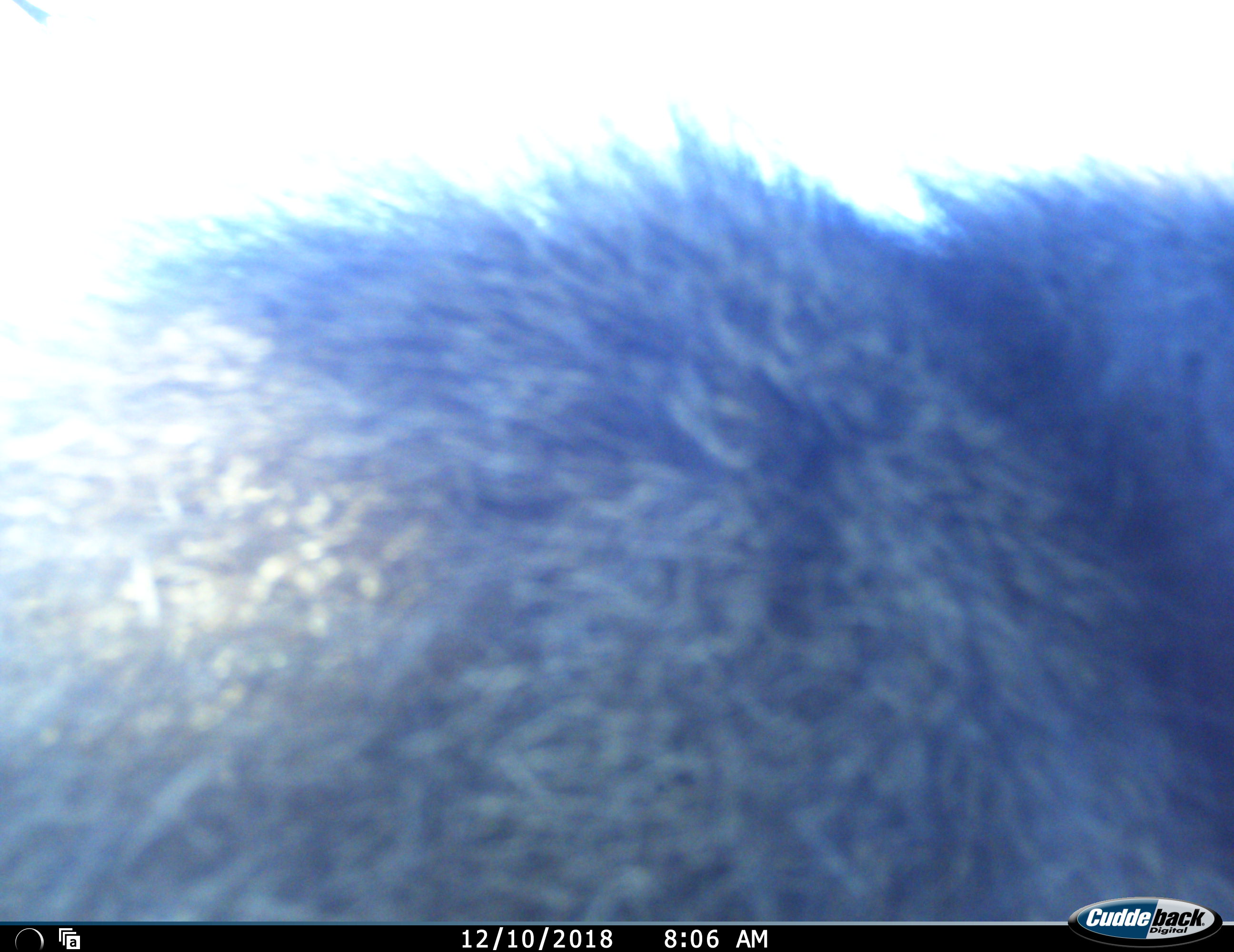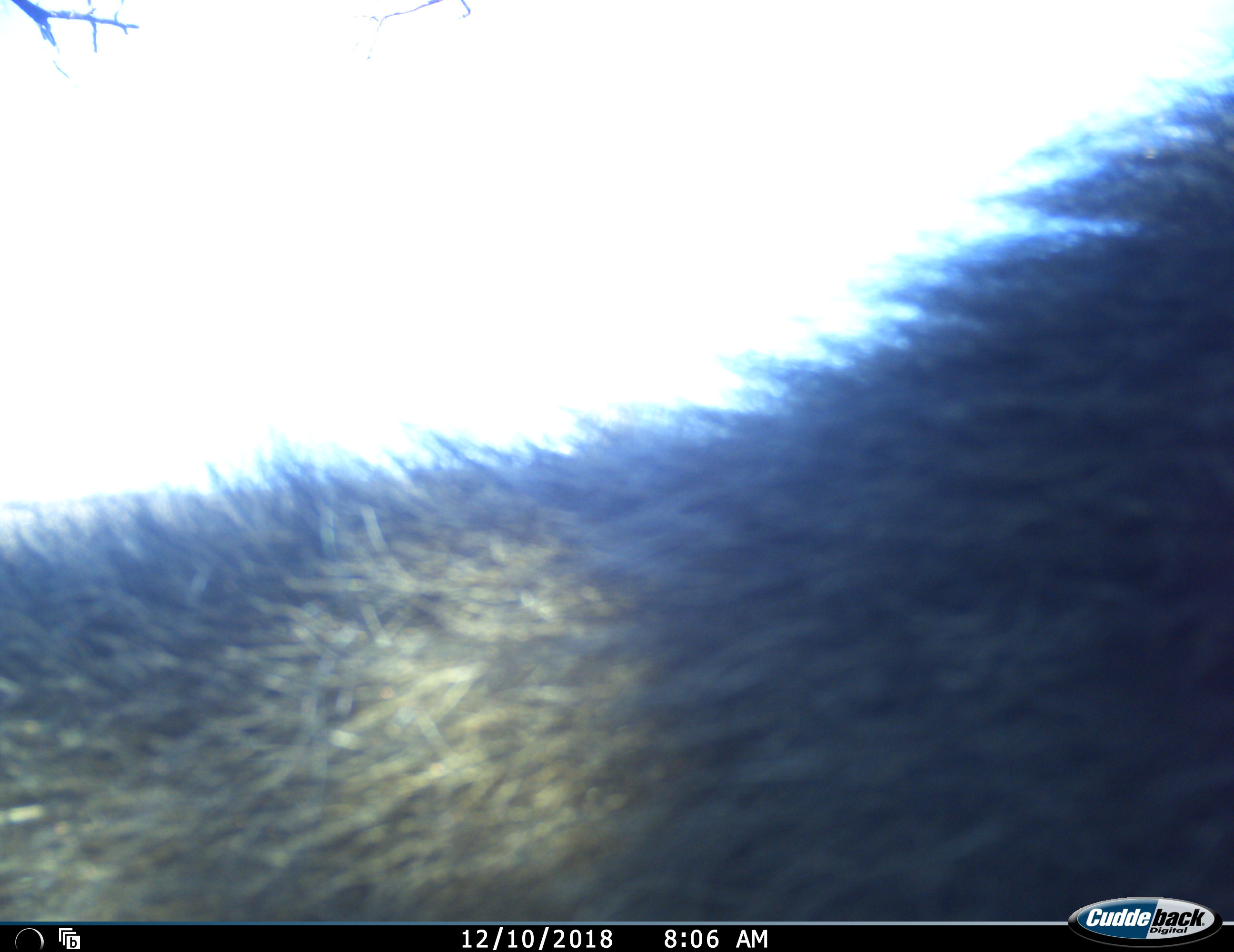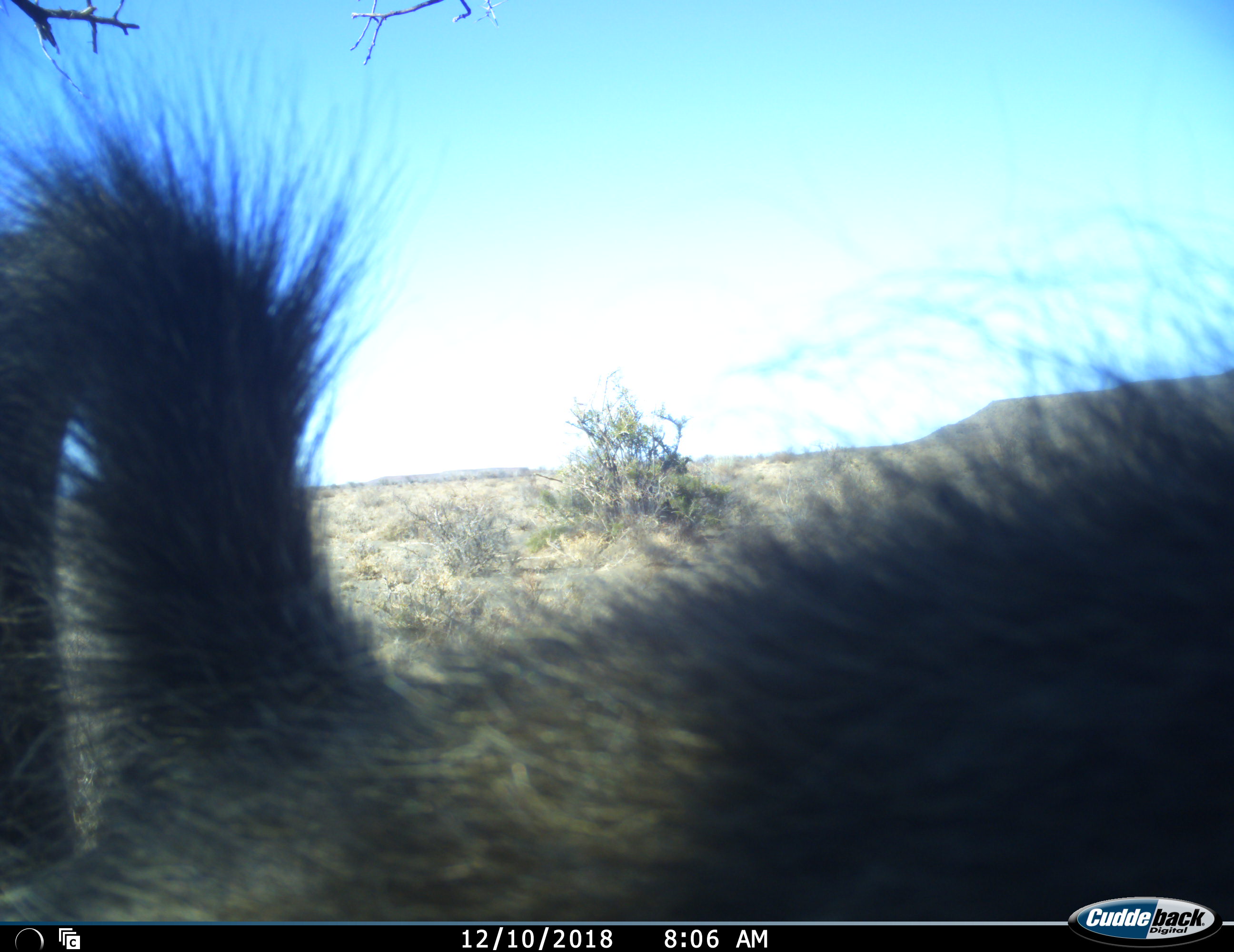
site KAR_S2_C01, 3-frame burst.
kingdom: Animalia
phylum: Chordata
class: Mammalia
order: Primates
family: Cercopithecidae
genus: Papio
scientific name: Papio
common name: baboon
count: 1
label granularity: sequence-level